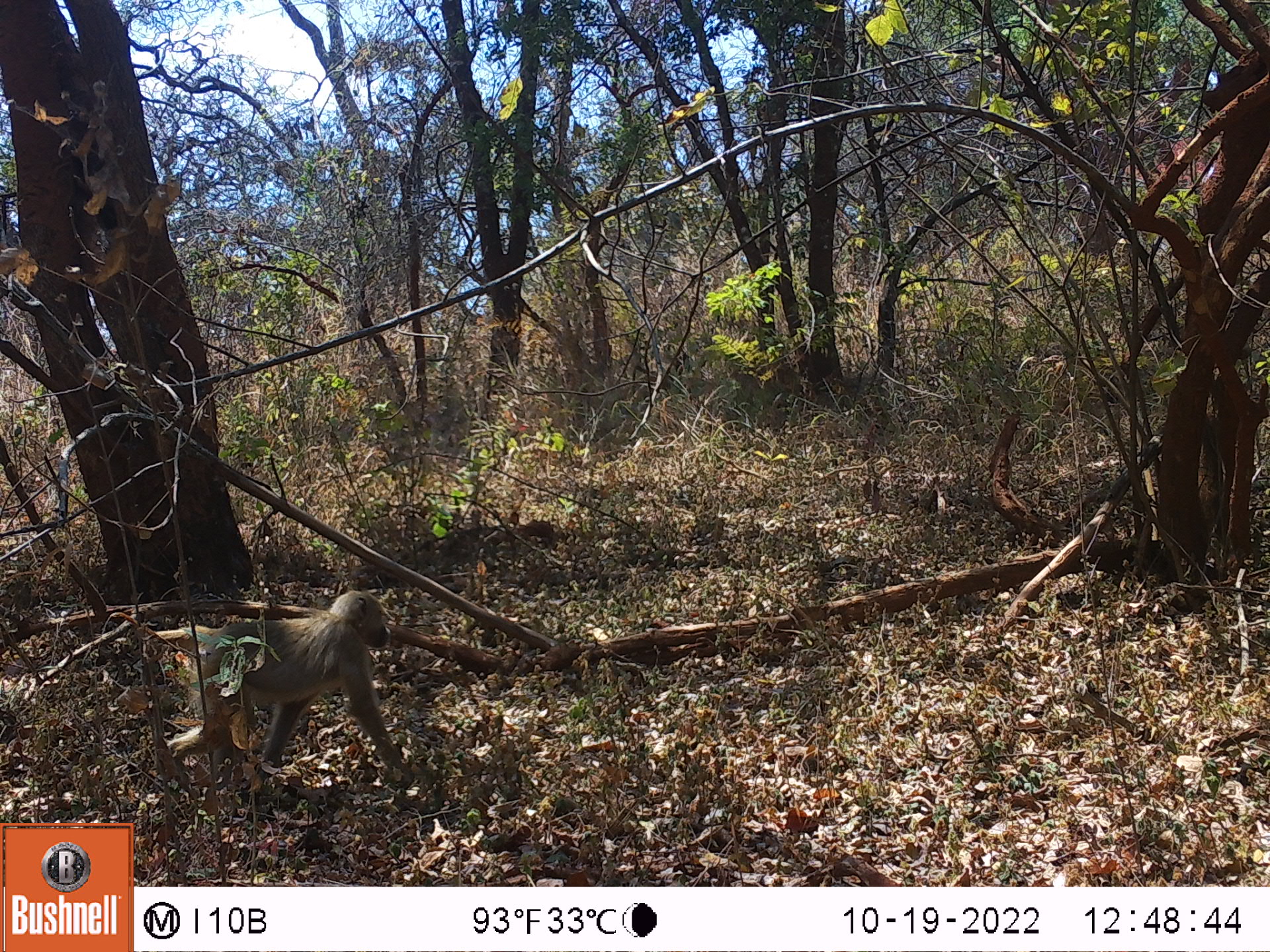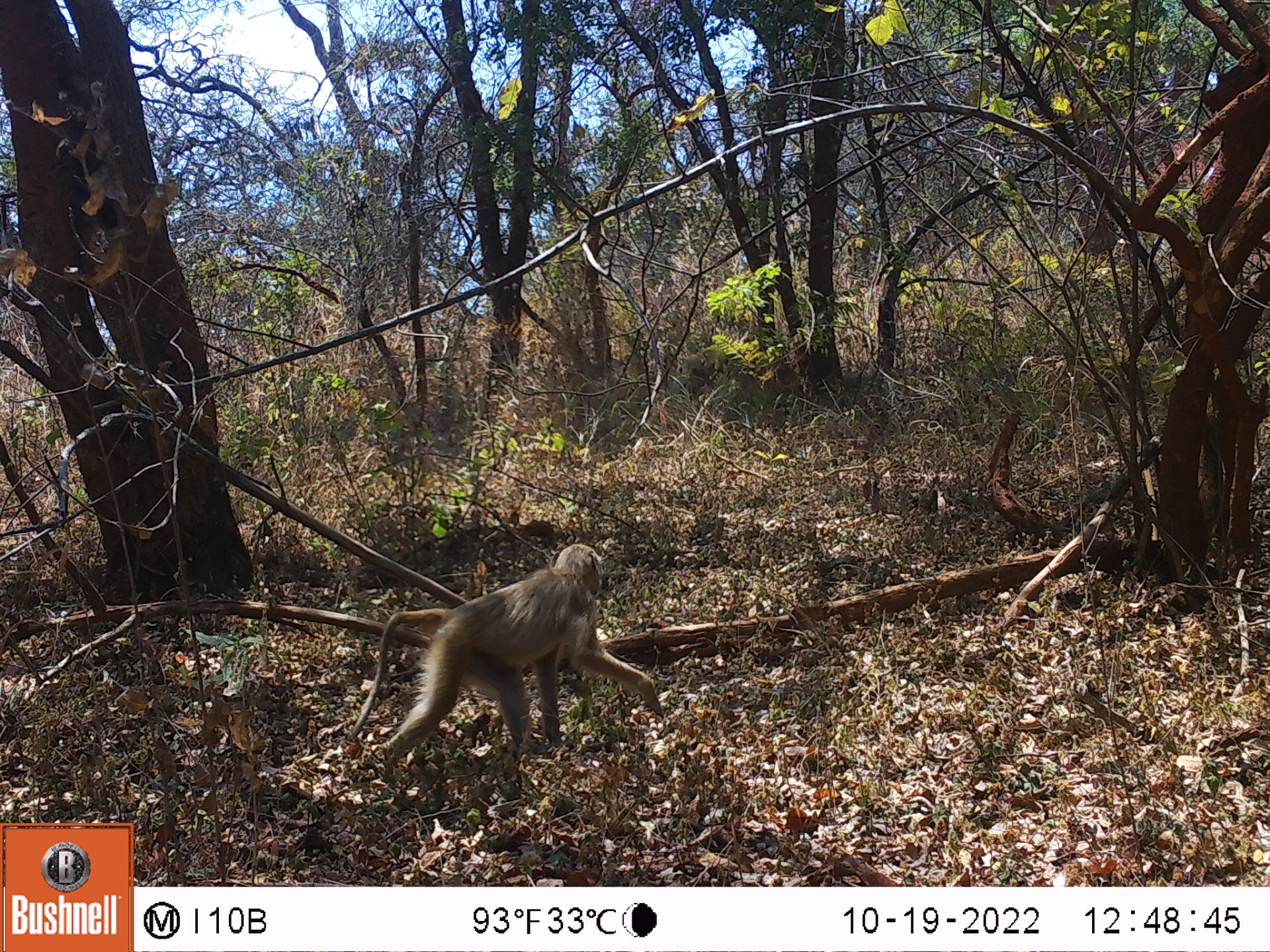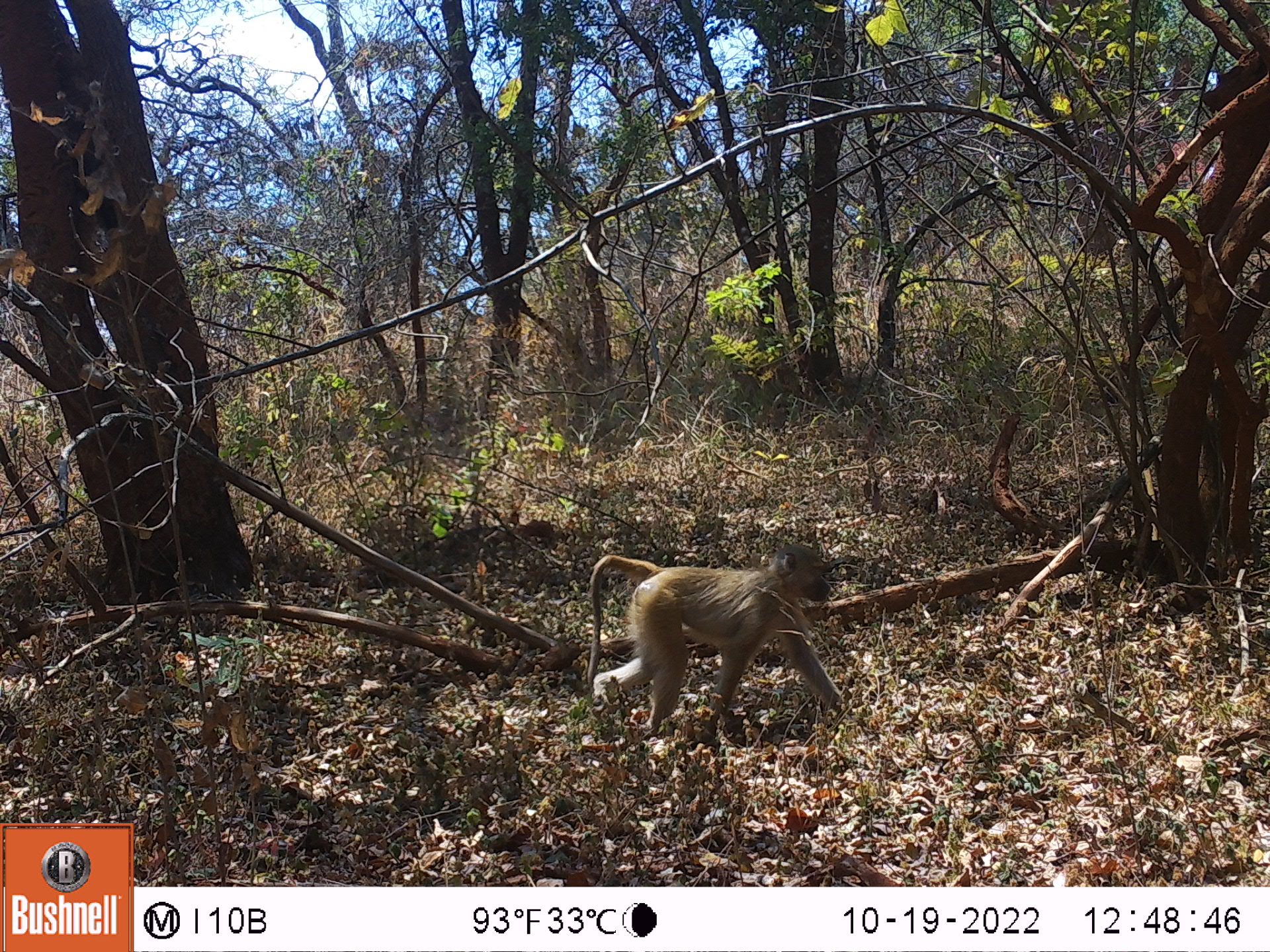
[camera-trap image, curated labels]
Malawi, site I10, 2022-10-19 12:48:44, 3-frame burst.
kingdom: Animalia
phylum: Chordata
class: Mammalia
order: Primates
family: Cercopithecidae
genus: Papio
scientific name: Papio cynocephalus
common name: yellow baboon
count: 1